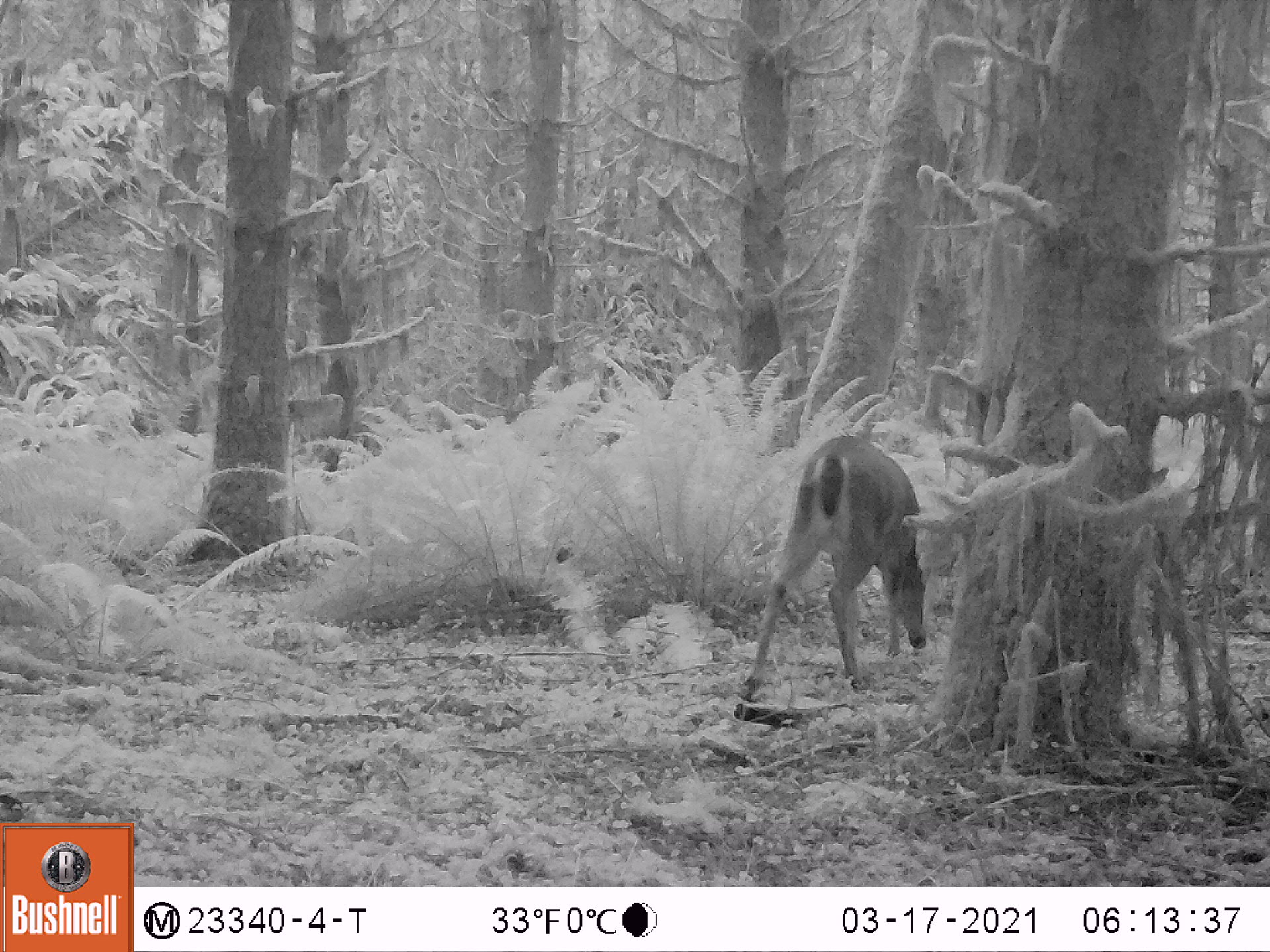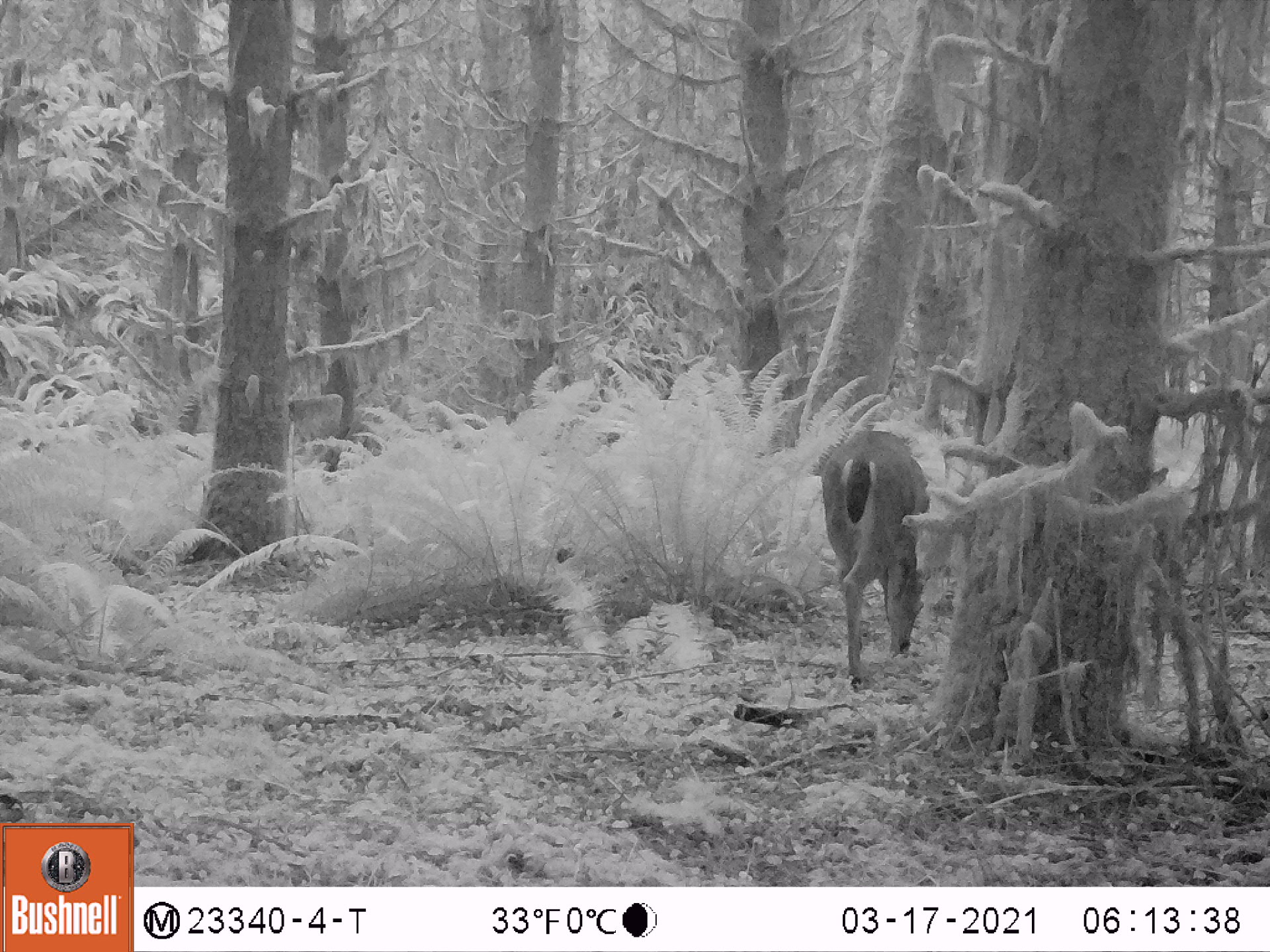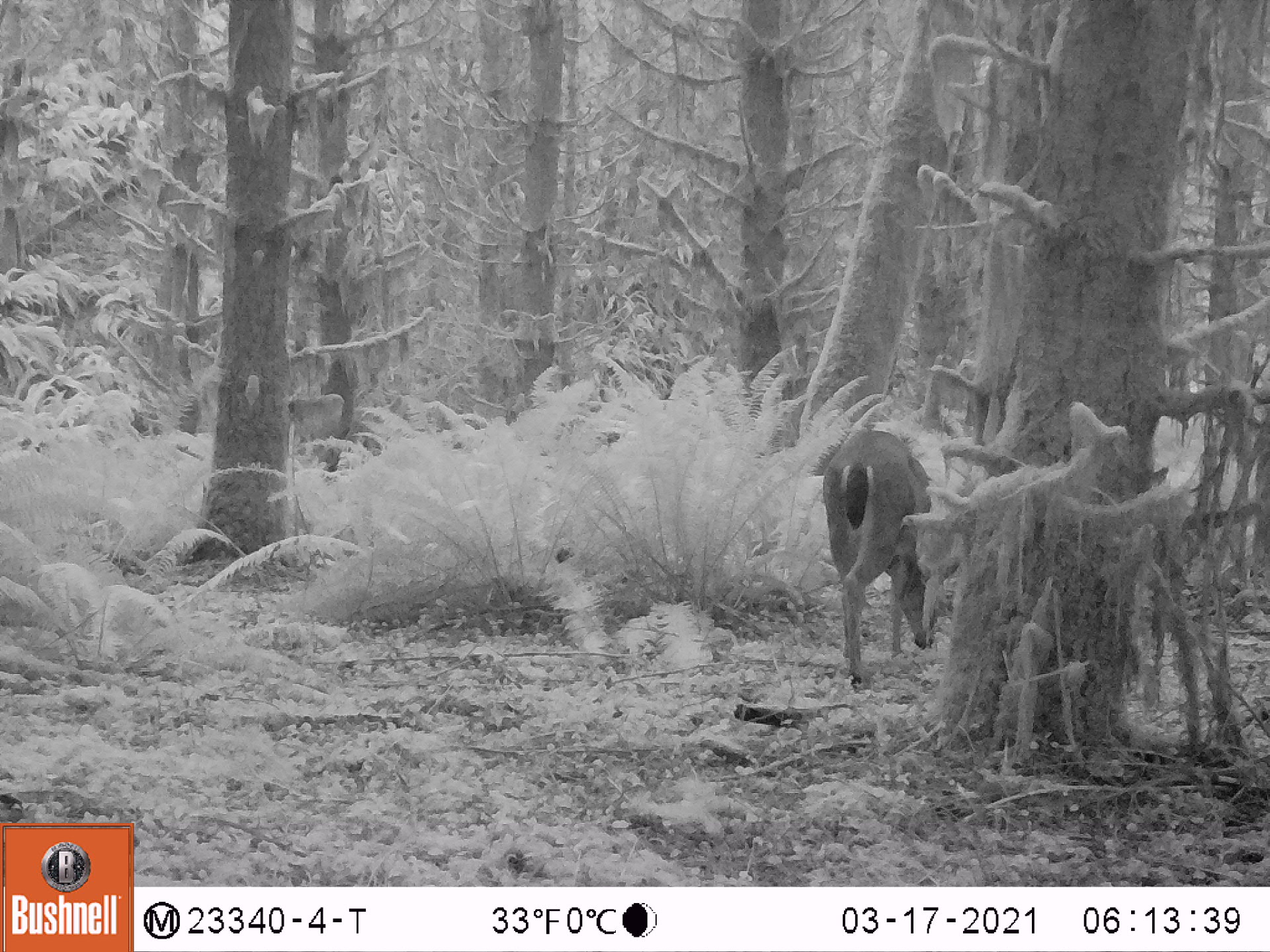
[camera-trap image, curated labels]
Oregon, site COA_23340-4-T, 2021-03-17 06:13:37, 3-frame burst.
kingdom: Animalia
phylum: Chordata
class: Mammalia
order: Artiodactyla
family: Cervidae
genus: Odocoileus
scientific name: Odocoileus hemionus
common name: black-tailed deer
Black-tailed deer (Odocoileus hemionus).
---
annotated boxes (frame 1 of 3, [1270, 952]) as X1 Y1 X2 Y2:
black-tailed deer: 737 430 940 701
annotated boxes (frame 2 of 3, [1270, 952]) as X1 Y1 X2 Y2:
black-tailed deer: 814 416 944 694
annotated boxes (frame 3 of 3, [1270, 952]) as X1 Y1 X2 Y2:
black-tailed deer: 817 424 951 690